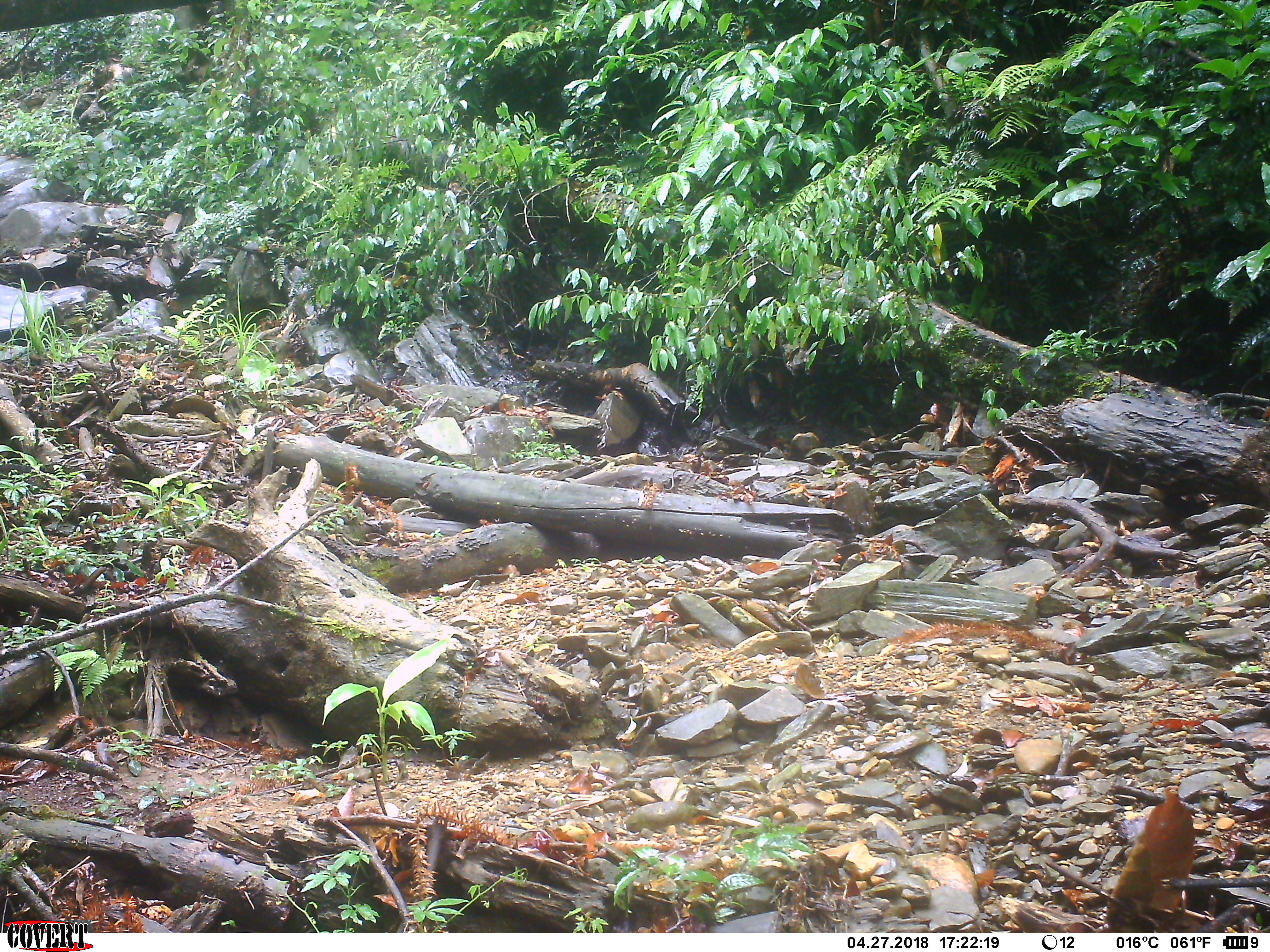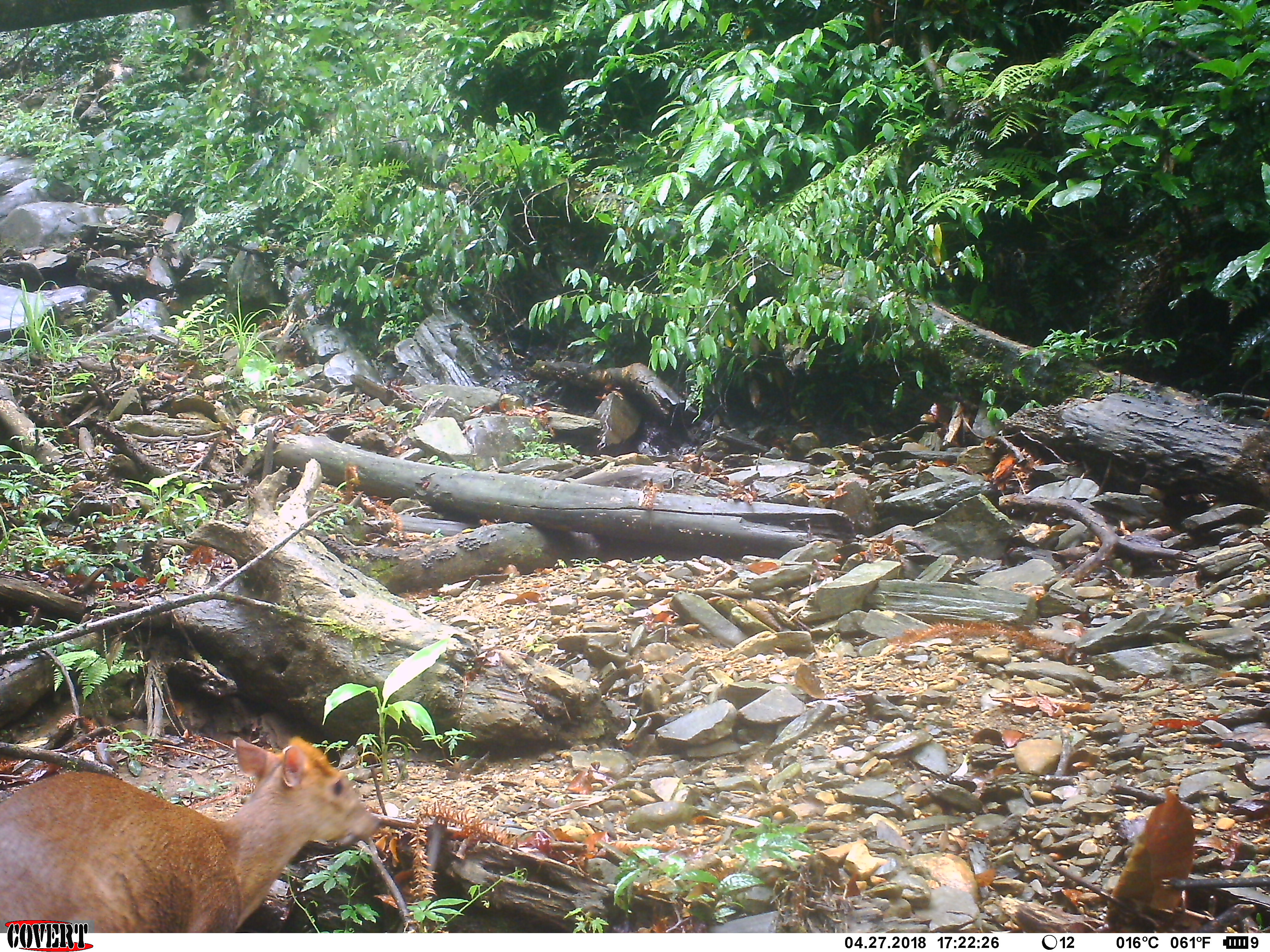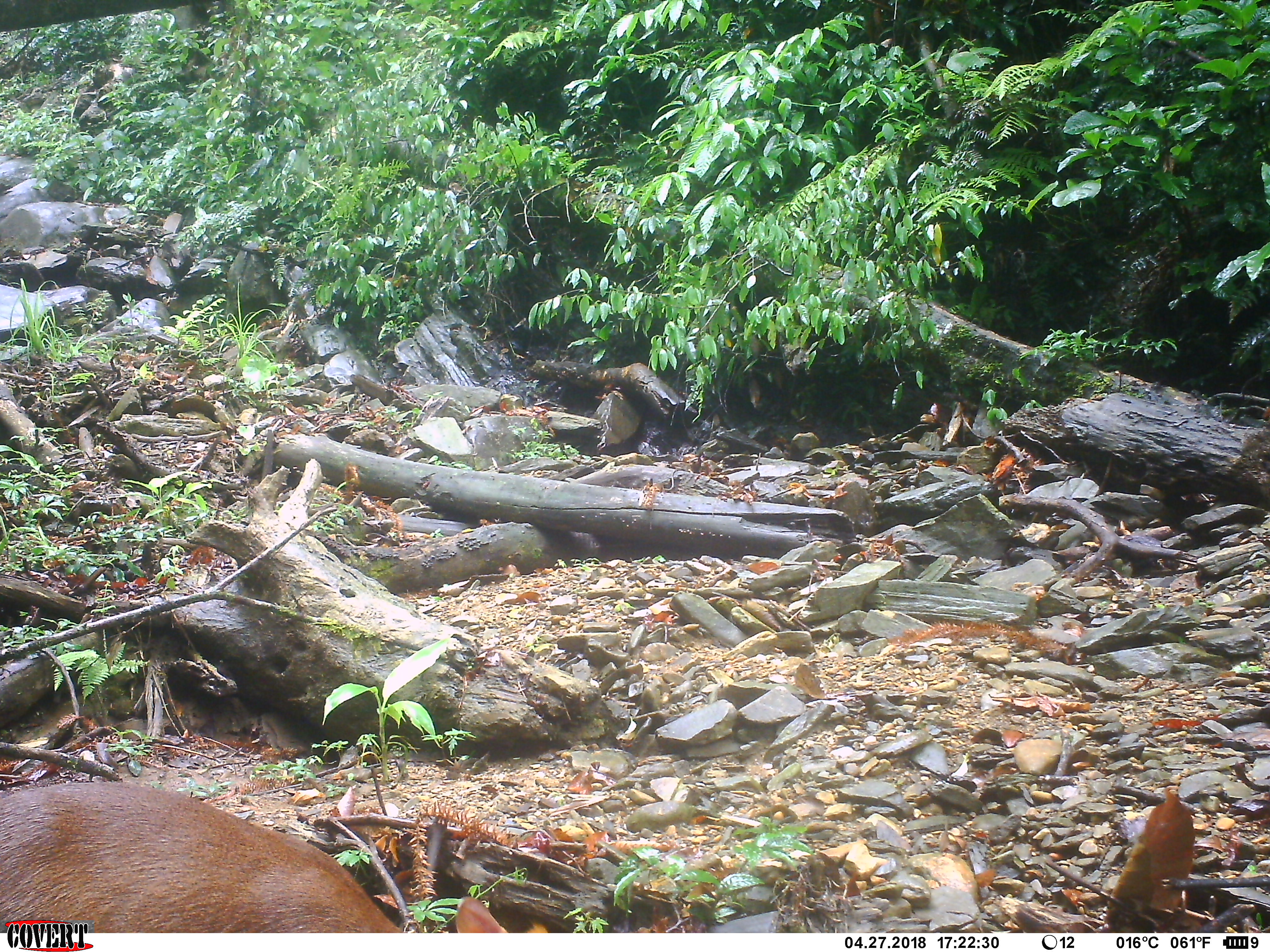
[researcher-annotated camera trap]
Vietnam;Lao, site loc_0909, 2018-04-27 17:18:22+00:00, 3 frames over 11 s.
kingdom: Animalia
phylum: Chordata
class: Mammalia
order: Artiodactyla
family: Cervidae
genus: Muntiacus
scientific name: Muntiacus rooseveltorum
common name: roosevelt's muntjac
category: roosevelts muntjac group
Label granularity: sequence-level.